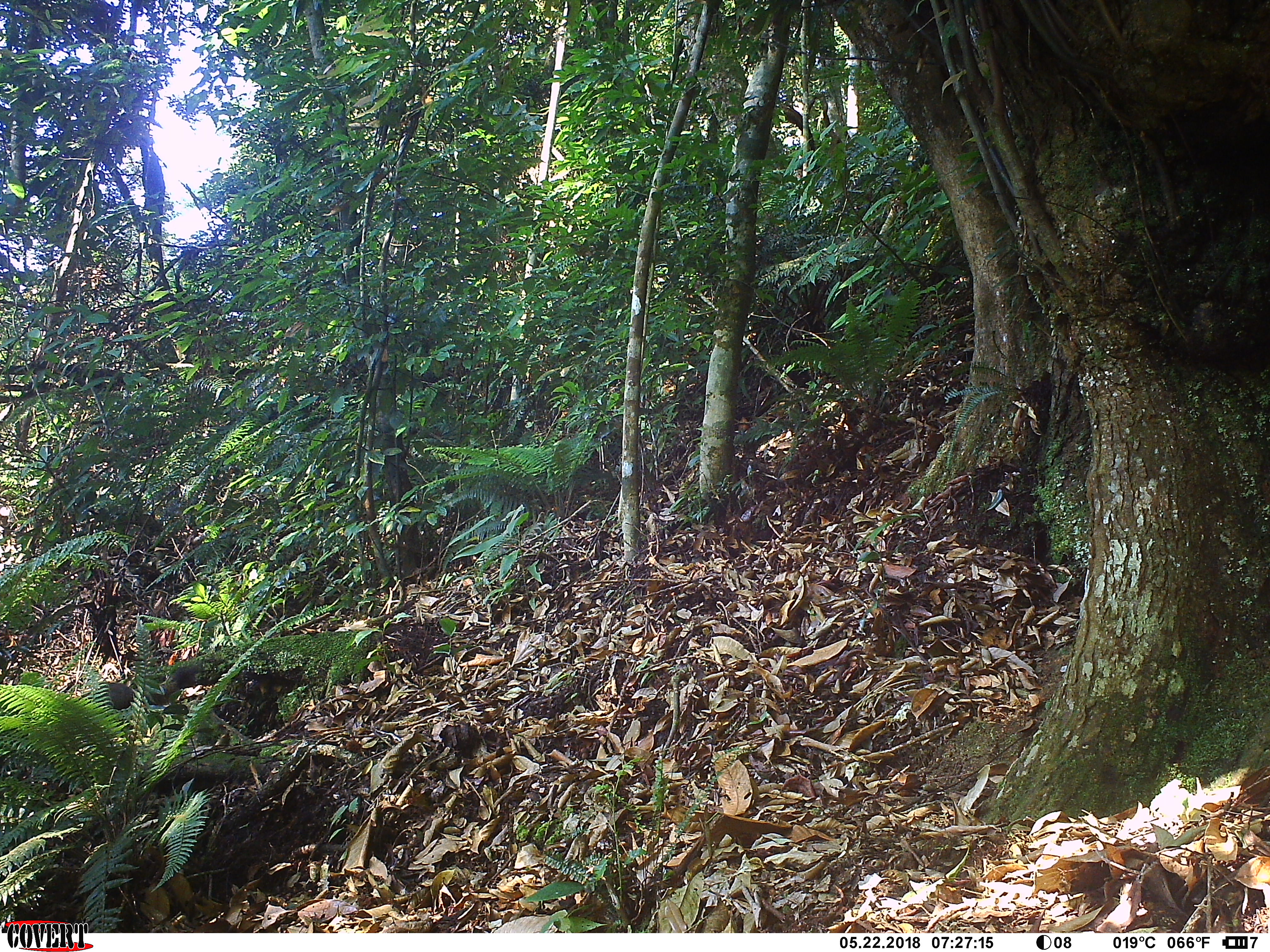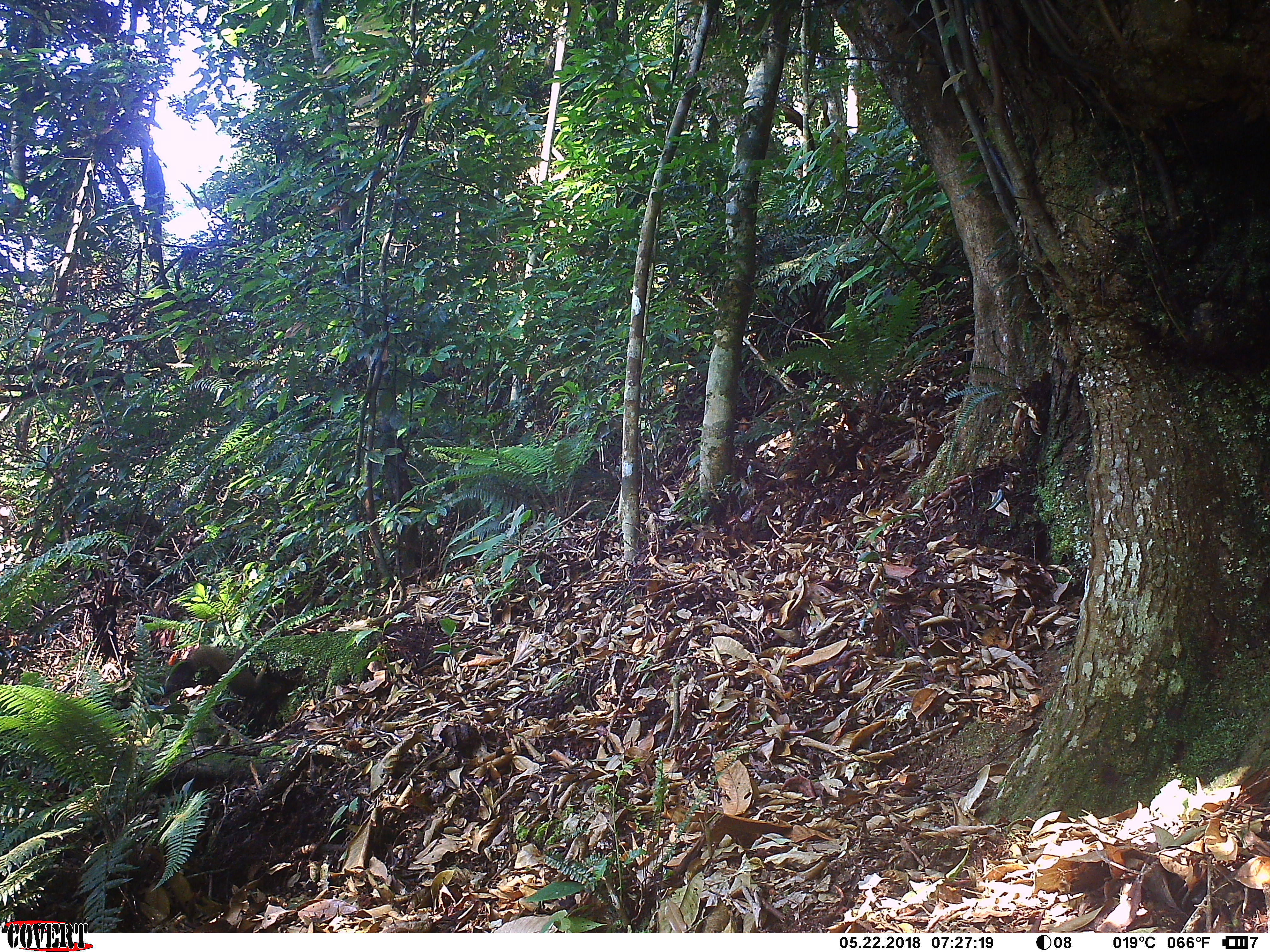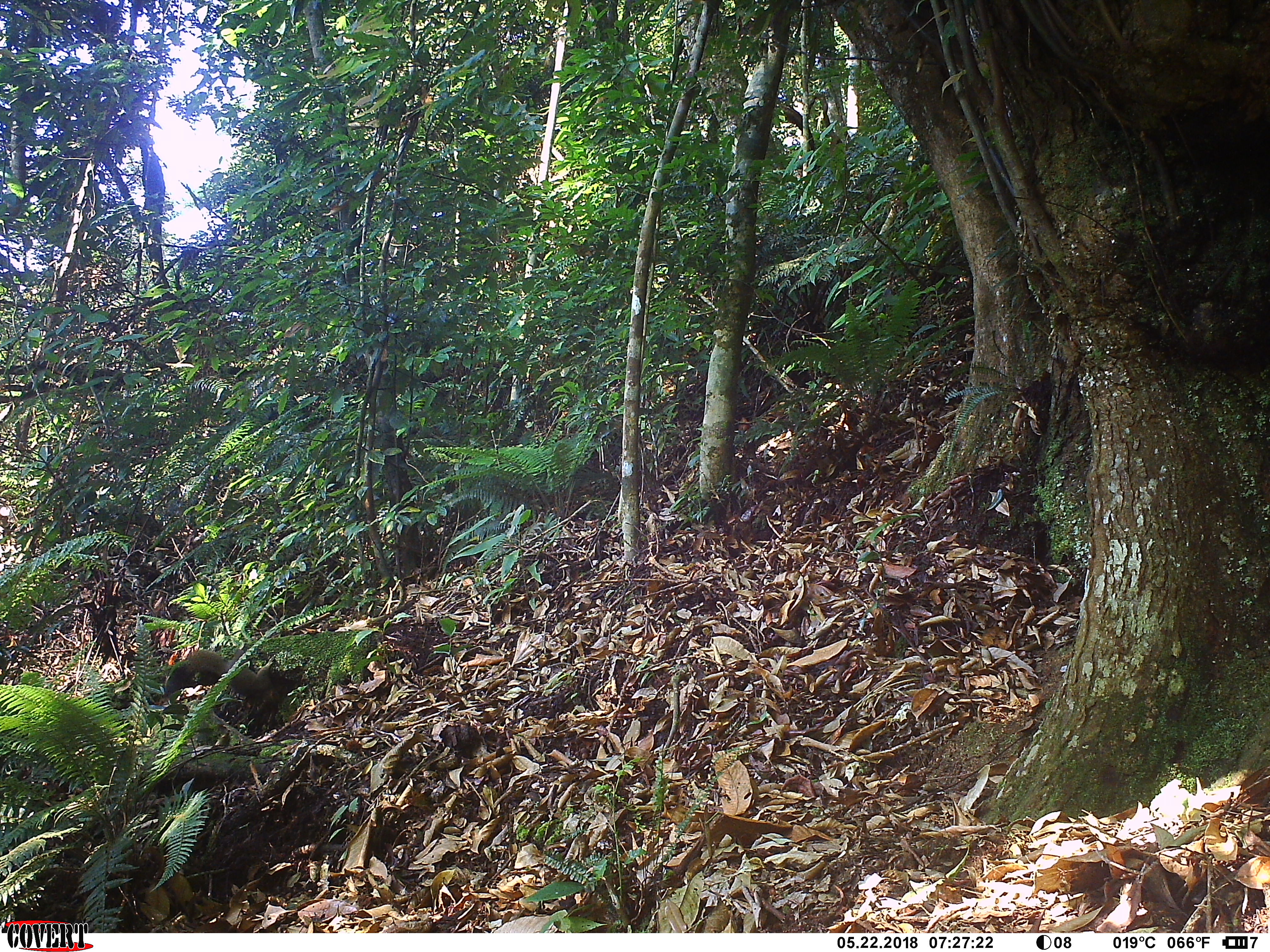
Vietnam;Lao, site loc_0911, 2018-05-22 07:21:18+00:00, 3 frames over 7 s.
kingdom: Animalia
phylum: Chordata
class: Mammalia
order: Rodentia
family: Sciuridae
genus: Sciurus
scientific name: Sciurus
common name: squirrel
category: unidentified squirrel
Unidentified squirrel (squirrel) (Sciurus). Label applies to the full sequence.